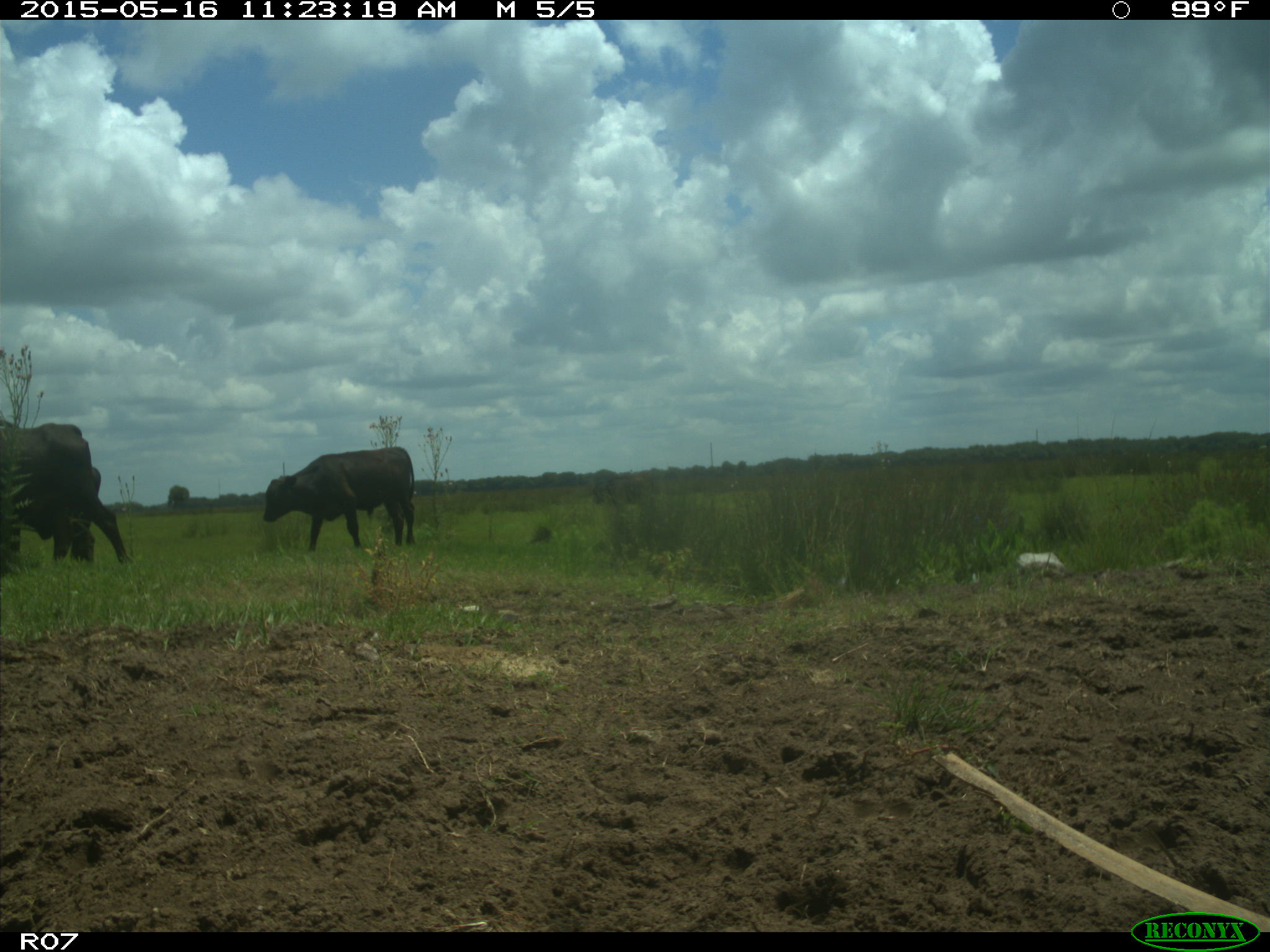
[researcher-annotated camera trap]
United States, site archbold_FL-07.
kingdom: Animalia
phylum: Chordata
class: Mammalia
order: Artiodactyla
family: Bovidae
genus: Bos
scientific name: Bos taurus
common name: domestic cow